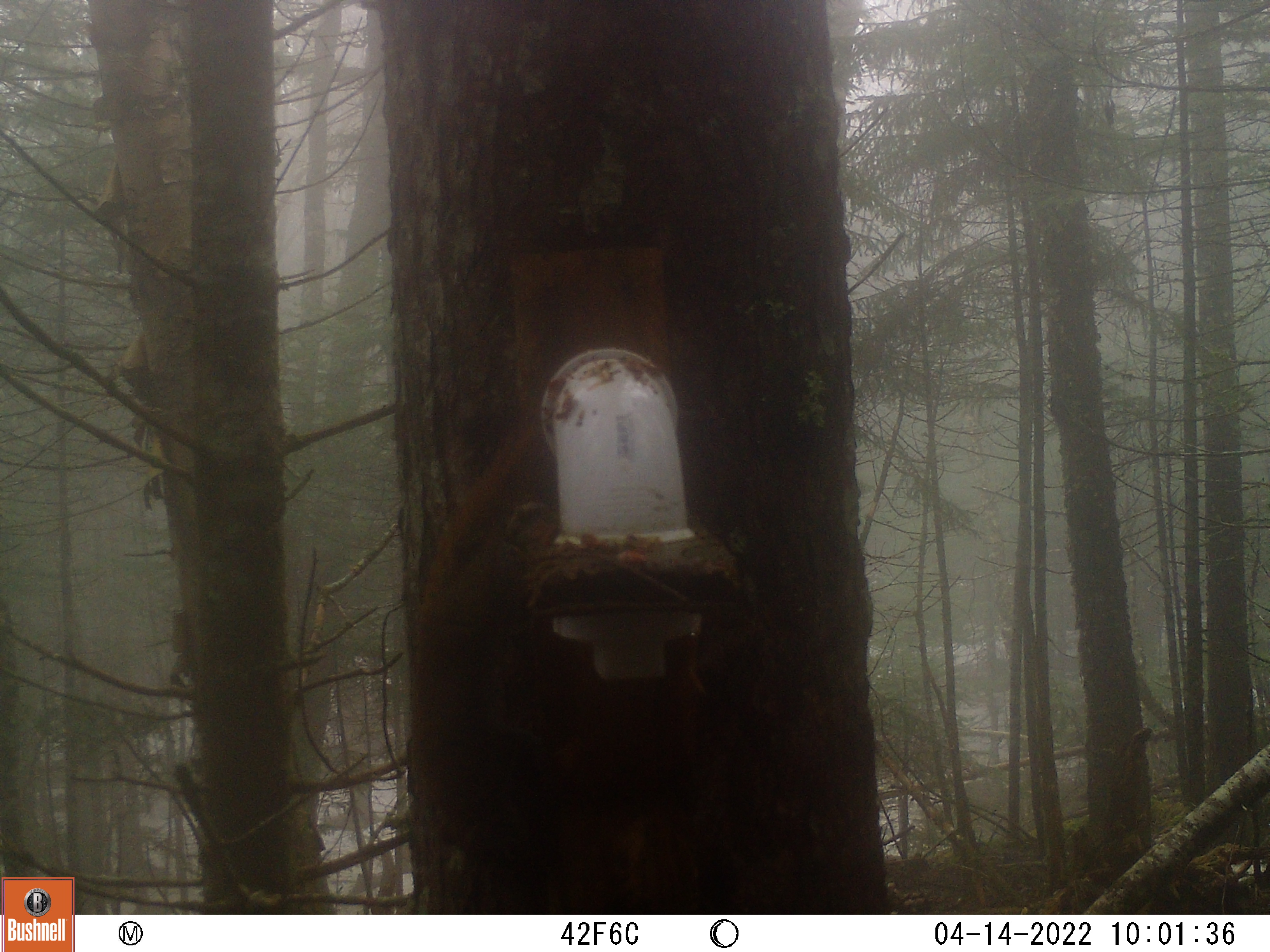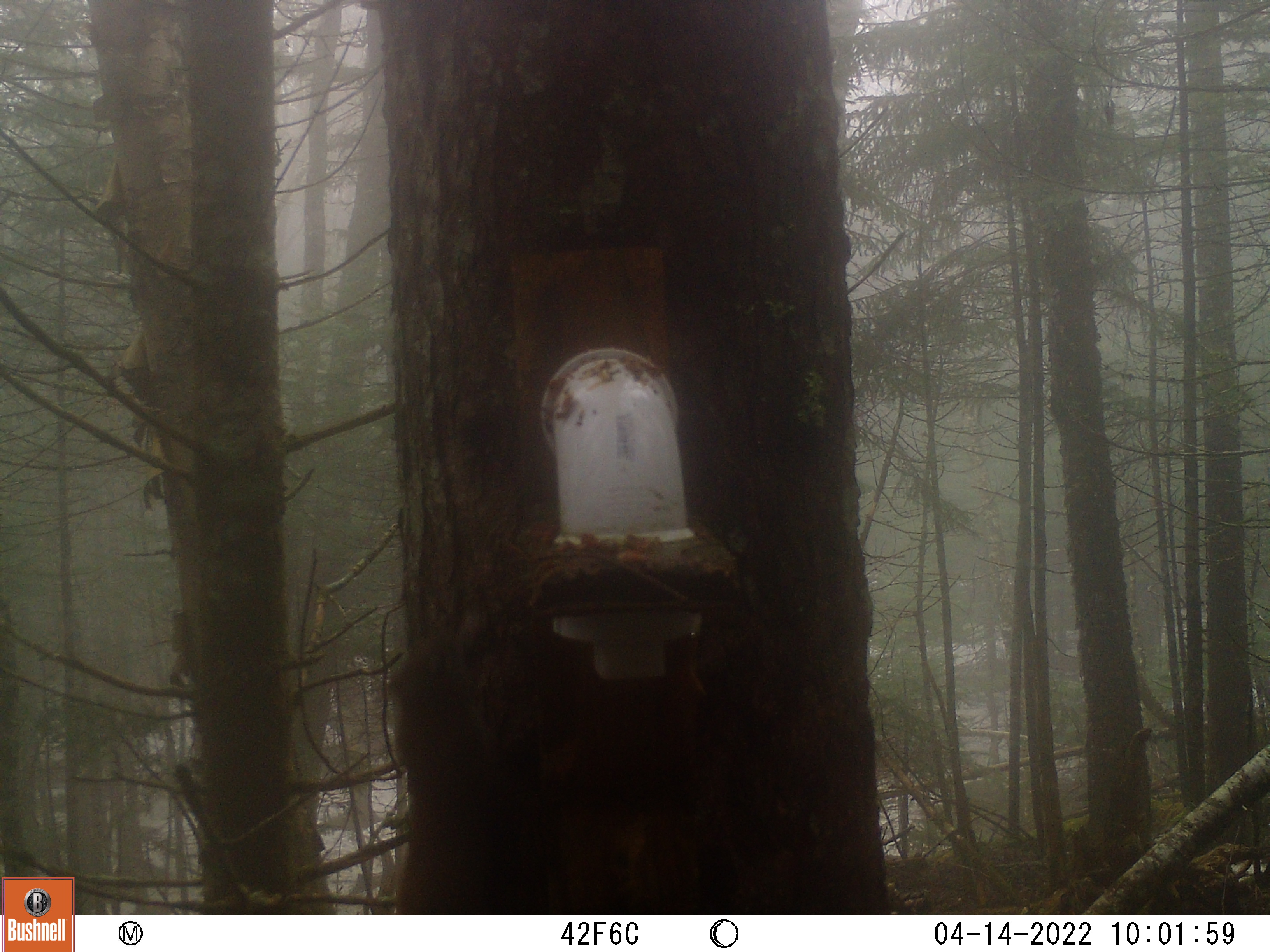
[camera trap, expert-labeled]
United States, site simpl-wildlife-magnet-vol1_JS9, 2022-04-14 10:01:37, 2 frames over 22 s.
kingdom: Animalia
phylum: Chordata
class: Mammalia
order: Rodentia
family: Sciuridae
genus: Tamiasciurus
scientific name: Tamiasciurus hudsonicus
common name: red squirrel